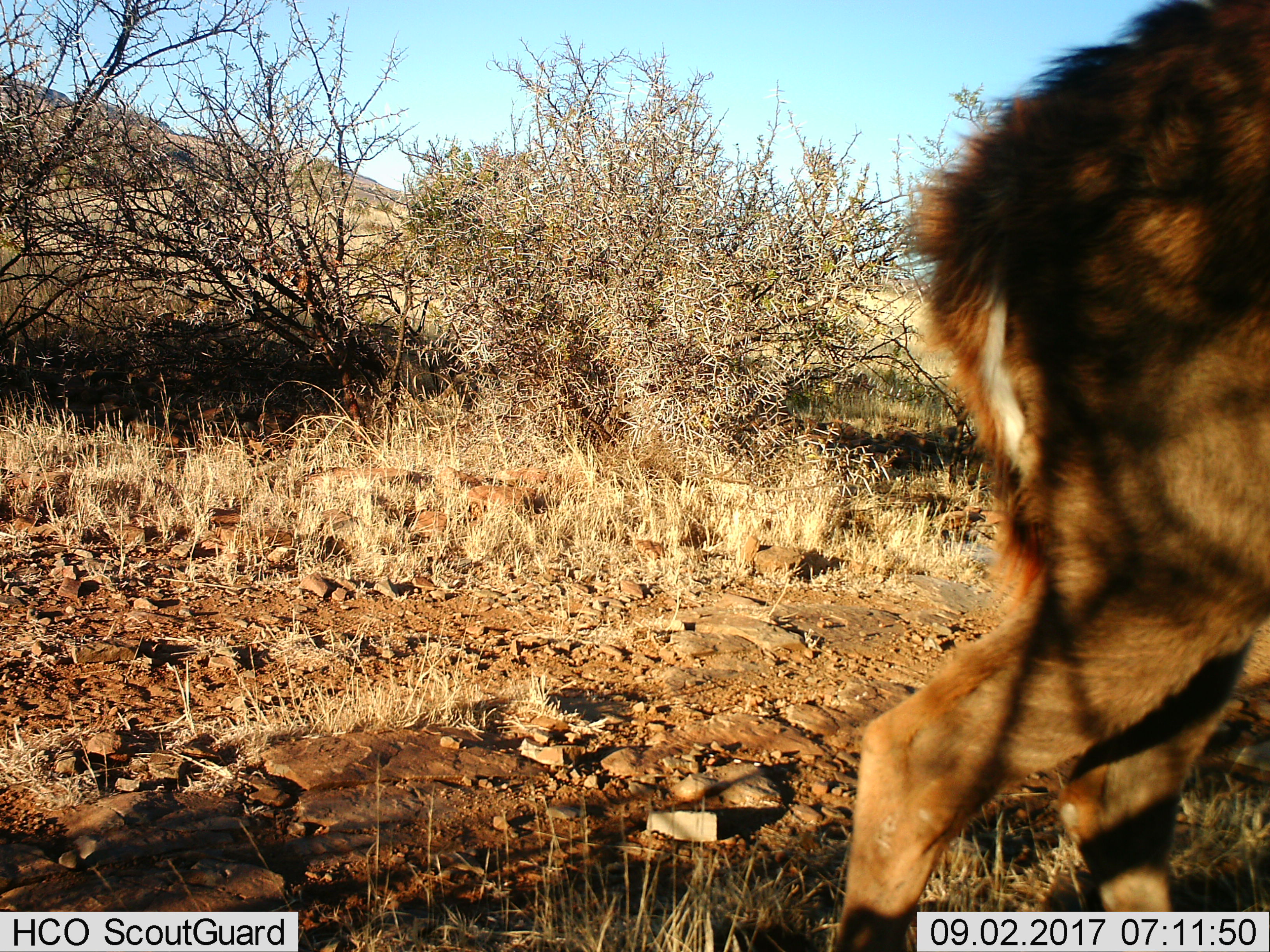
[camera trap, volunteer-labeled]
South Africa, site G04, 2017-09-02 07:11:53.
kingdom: Animalia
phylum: Chordata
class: Mammalia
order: Artiodactyla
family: Bovidae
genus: Tragelaphus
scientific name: Tragelaphus strepsiceros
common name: greater kudu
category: kudu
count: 1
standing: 0%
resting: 0%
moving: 100%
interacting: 0%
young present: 0%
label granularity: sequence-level